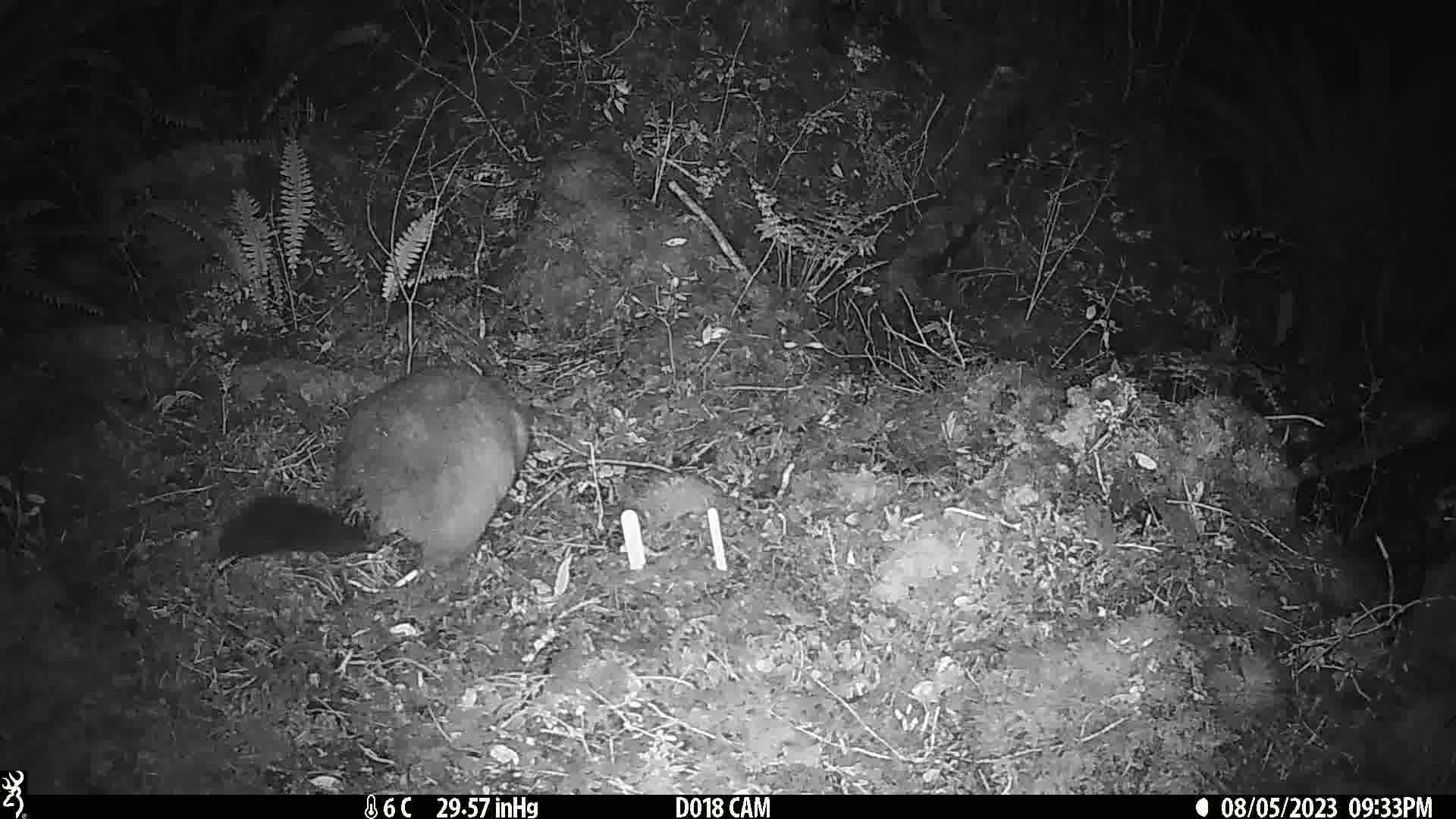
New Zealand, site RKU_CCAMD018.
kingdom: Animalia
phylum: Chordata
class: Mammalia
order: Diprotodontia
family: Phalangeridae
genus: Trichosurus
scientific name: Trichosurus vulpecula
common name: common brushtail possum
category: possum